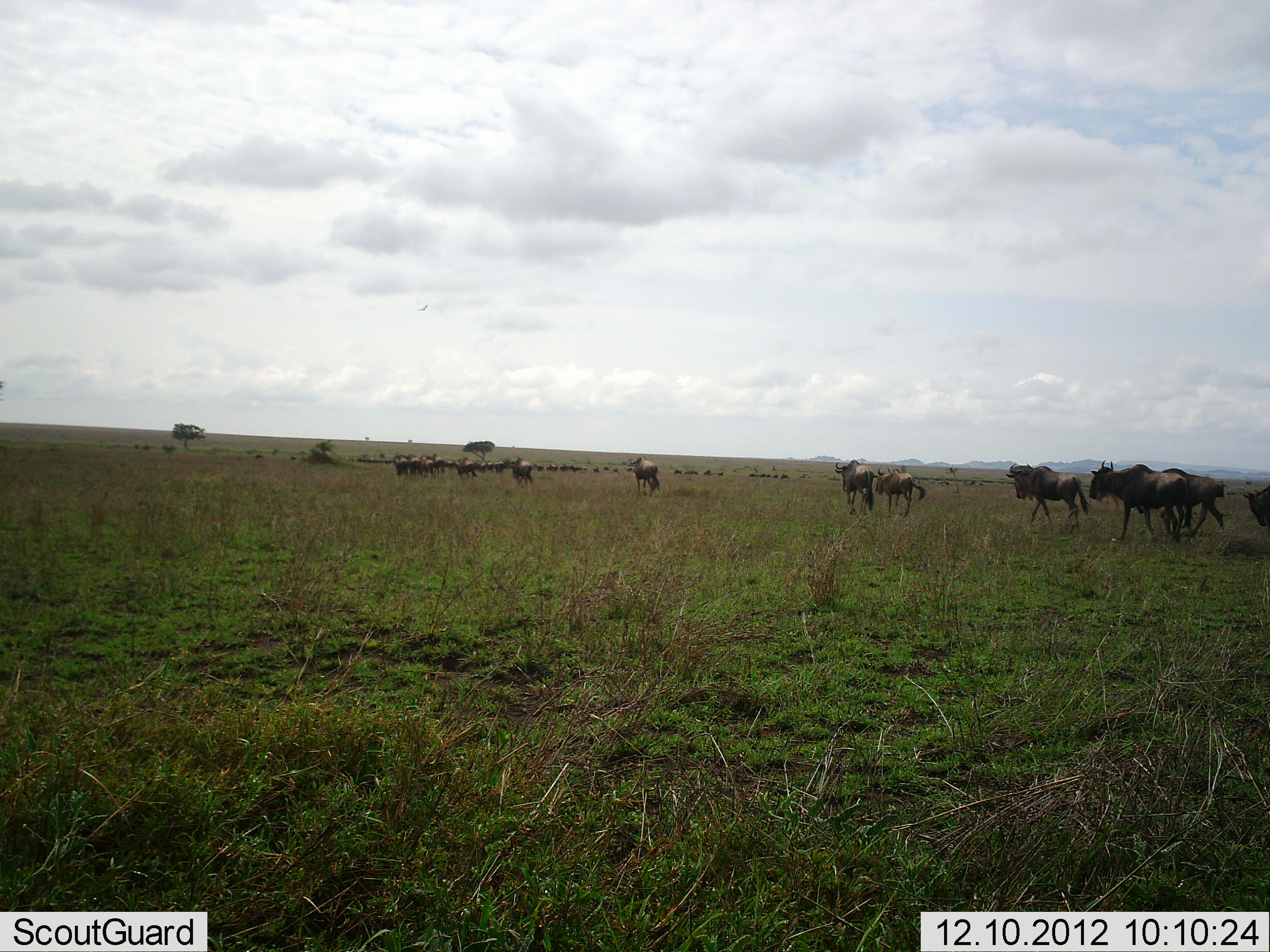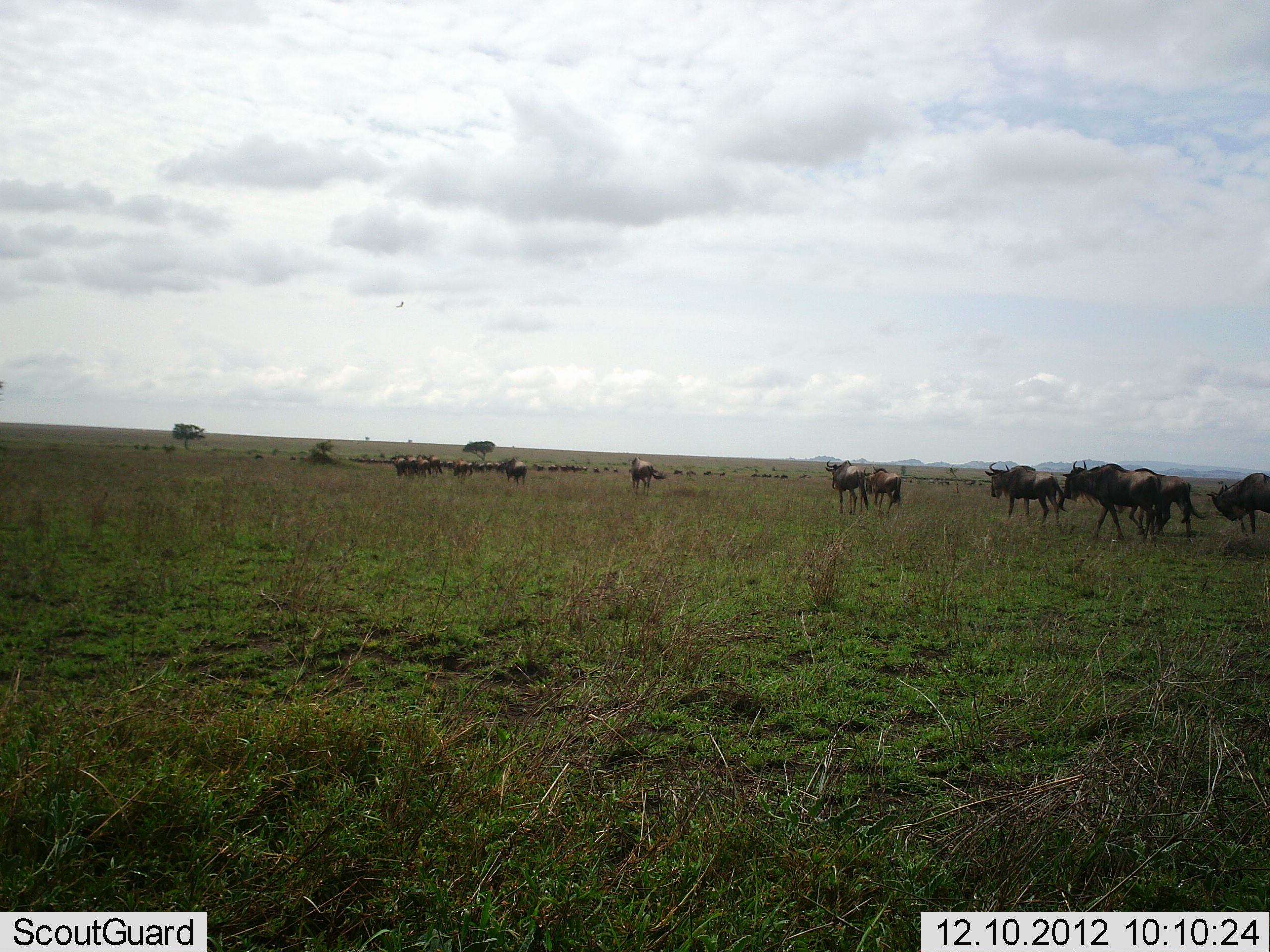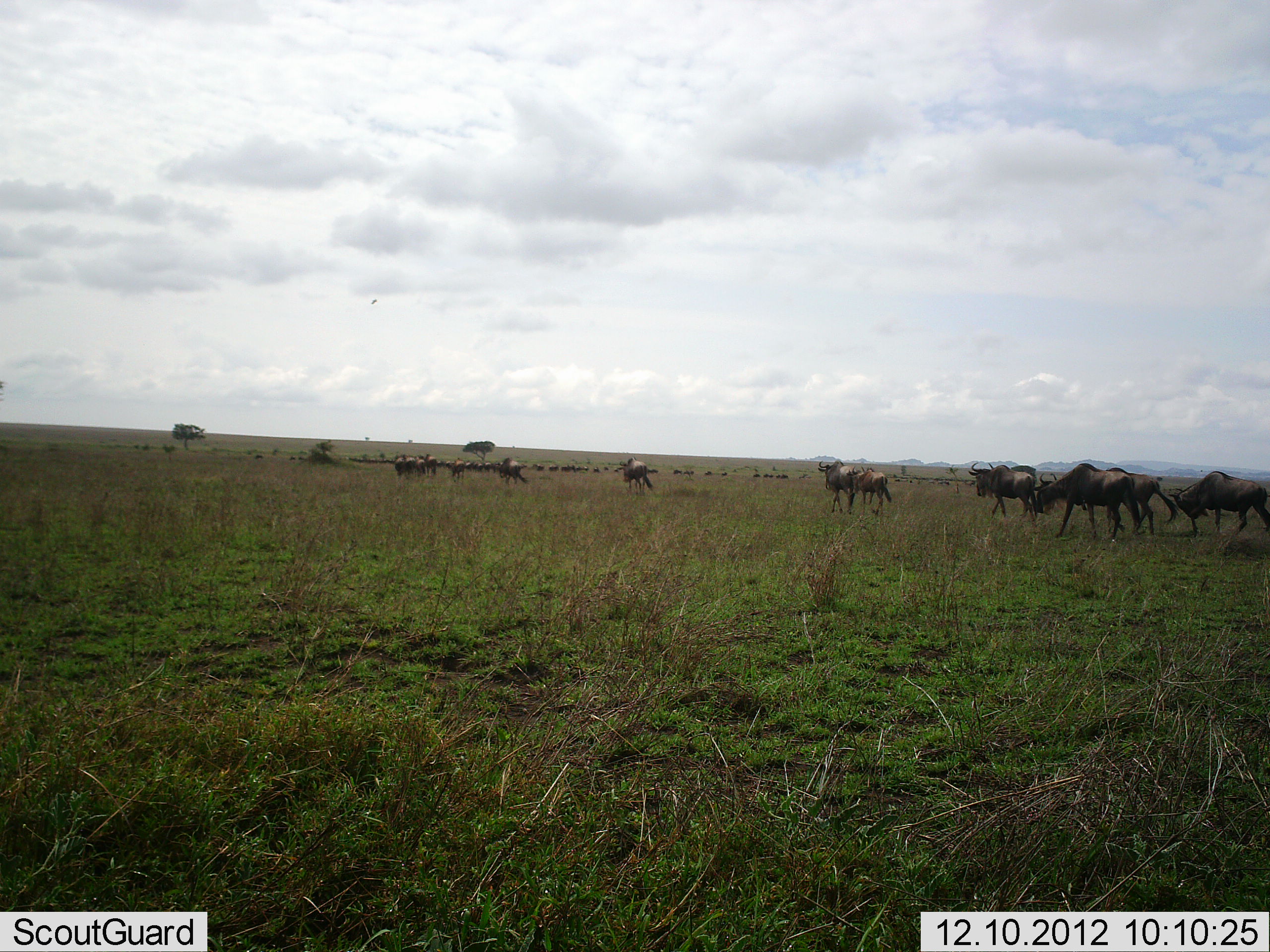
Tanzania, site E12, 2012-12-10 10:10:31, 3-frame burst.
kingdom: Animalia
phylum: Chordata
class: Mammalia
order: Artiodactyla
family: Bovidae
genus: Connochaetes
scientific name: Connochaetes taurinus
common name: blue wildebeest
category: wildebeest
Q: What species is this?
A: Wildebeest (blue wildebeest) (Connochaetes taurinus).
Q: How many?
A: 11-50.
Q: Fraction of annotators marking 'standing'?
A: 0%.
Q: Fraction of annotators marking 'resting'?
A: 0%.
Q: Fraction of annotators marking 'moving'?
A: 100%.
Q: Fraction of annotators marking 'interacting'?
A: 0%.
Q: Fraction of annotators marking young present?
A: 0%.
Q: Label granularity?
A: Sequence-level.